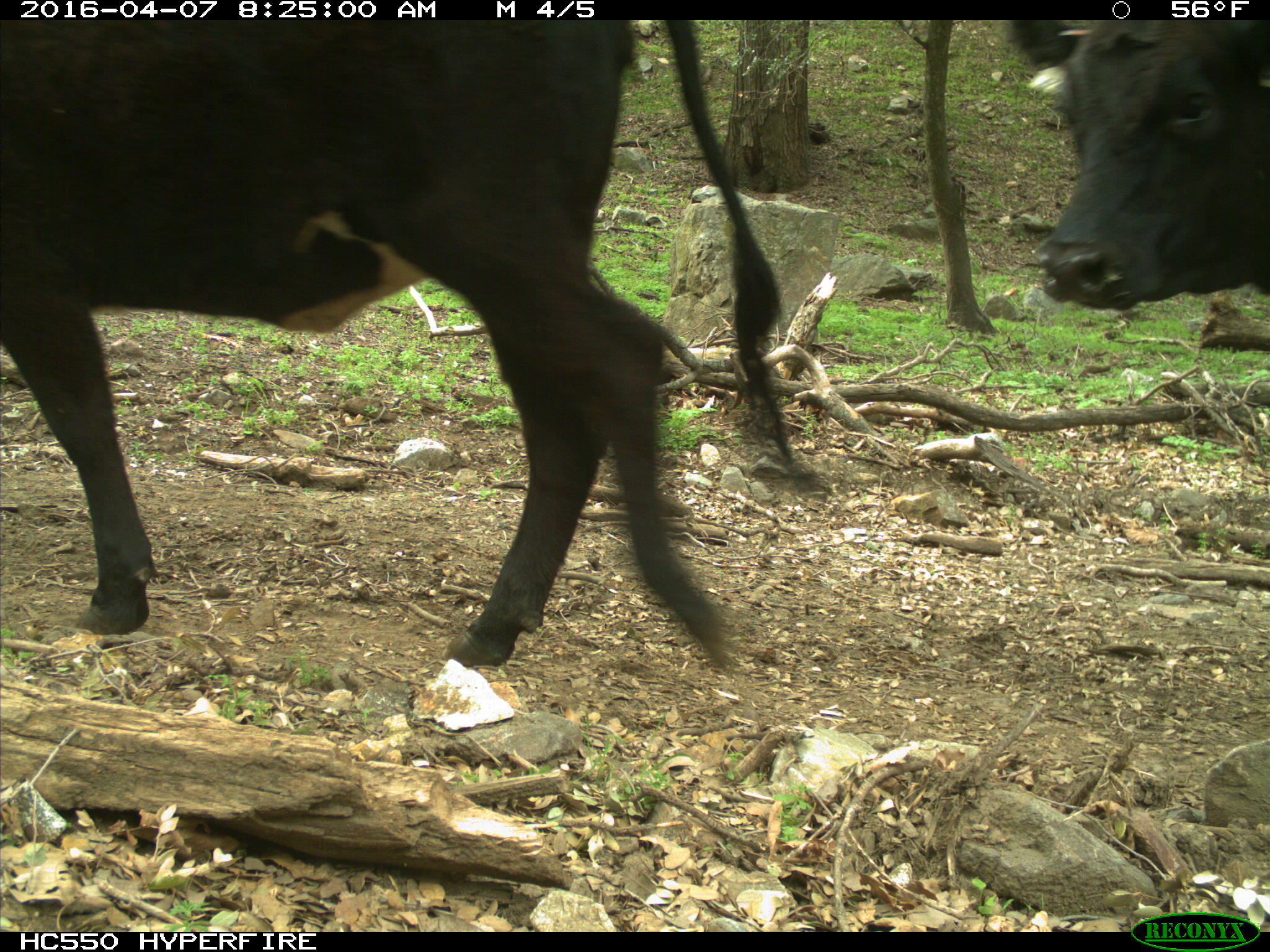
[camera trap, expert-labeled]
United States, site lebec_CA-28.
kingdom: Animalia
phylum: Chordata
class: Mammalia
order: Artiodactyla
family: Bovidae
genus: Bos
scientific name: Bos taurus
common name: domestic cow